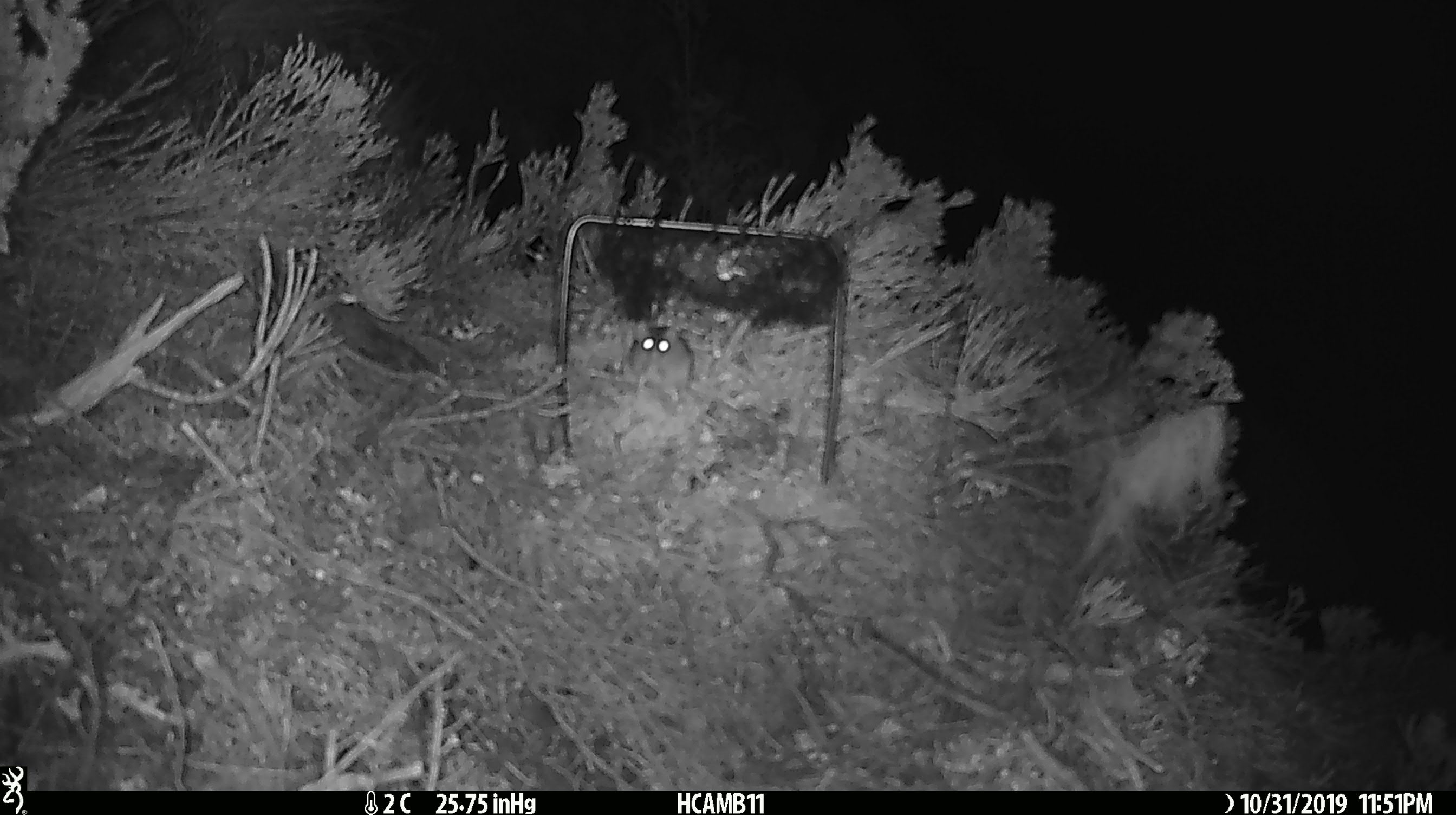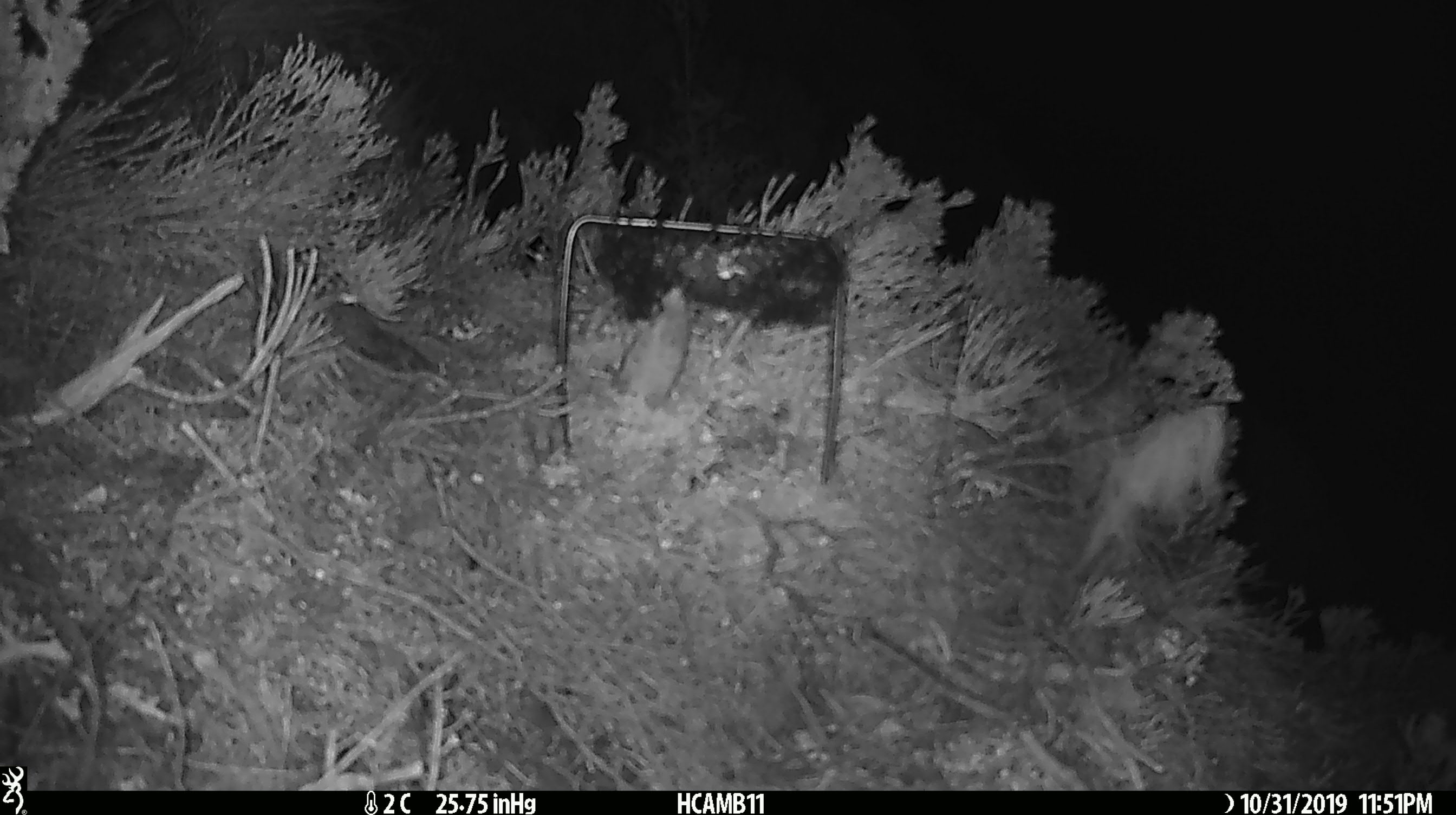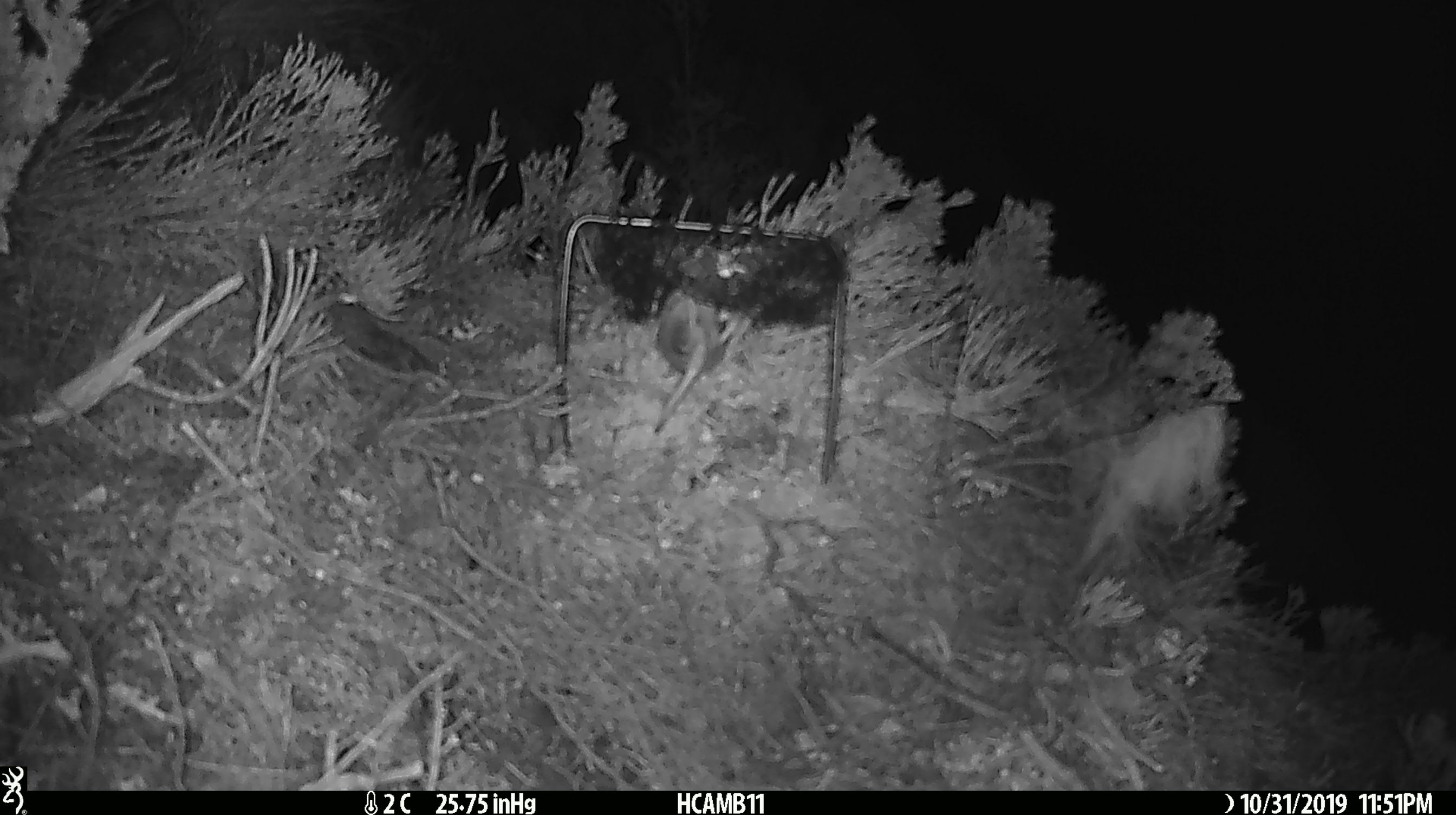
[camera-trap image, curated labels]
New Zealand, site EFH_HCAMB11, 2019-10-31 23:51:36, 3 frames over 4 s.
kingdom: Animalia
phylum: Chordata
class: Mammalia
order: Rodentia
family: Muridae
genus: Mus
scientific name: Mus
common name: mouse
Mouse (Mus).